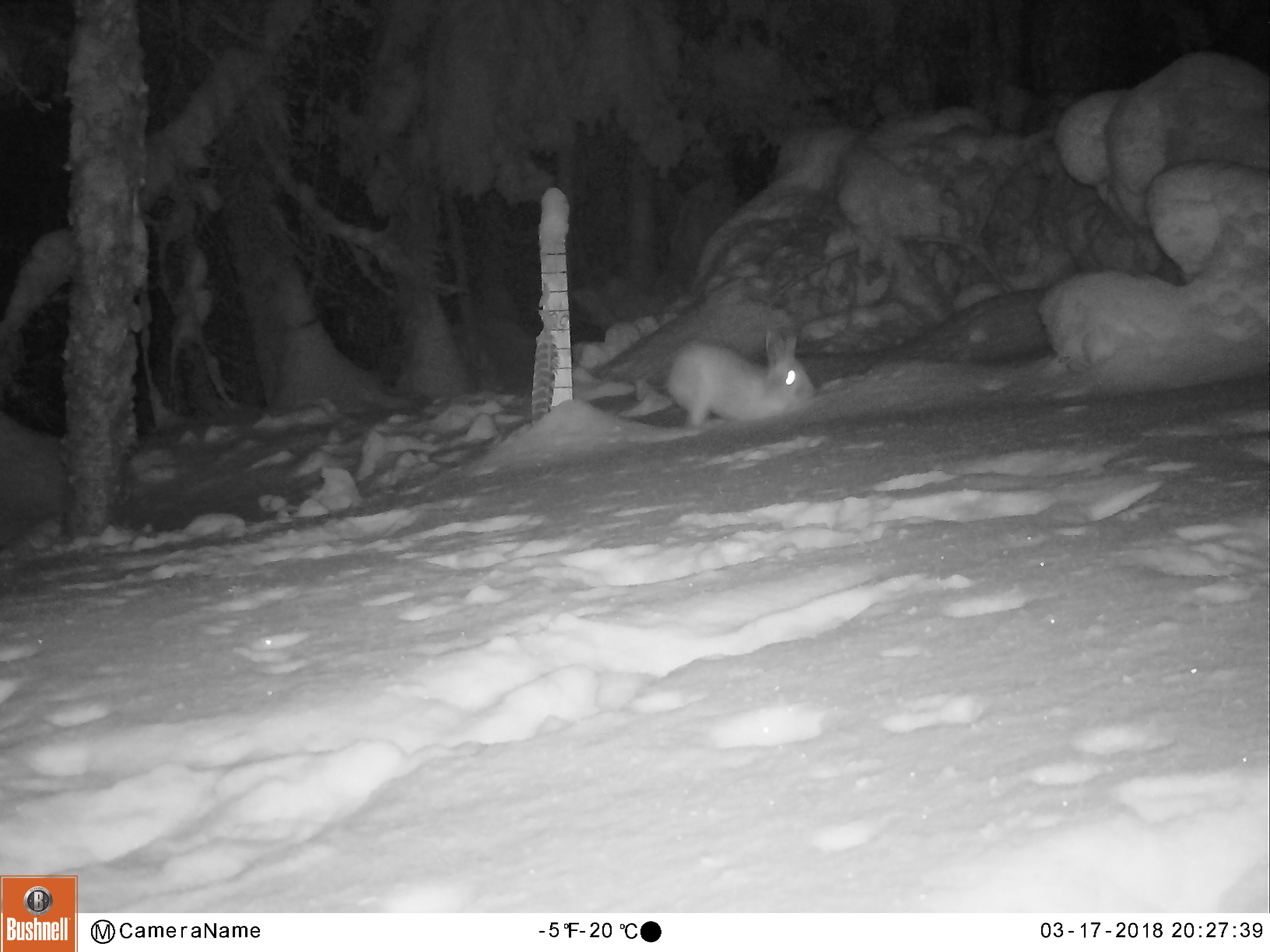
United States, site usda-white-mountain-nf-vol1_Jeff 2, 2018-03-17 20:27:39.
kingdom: Animalia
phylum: Chordata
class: Mammalia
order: Lagomorpha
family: Leporidae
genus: Lepus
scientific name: Lepus americanus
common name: snowshoe hare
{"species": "snowshoe hare (Lepus americanus)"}